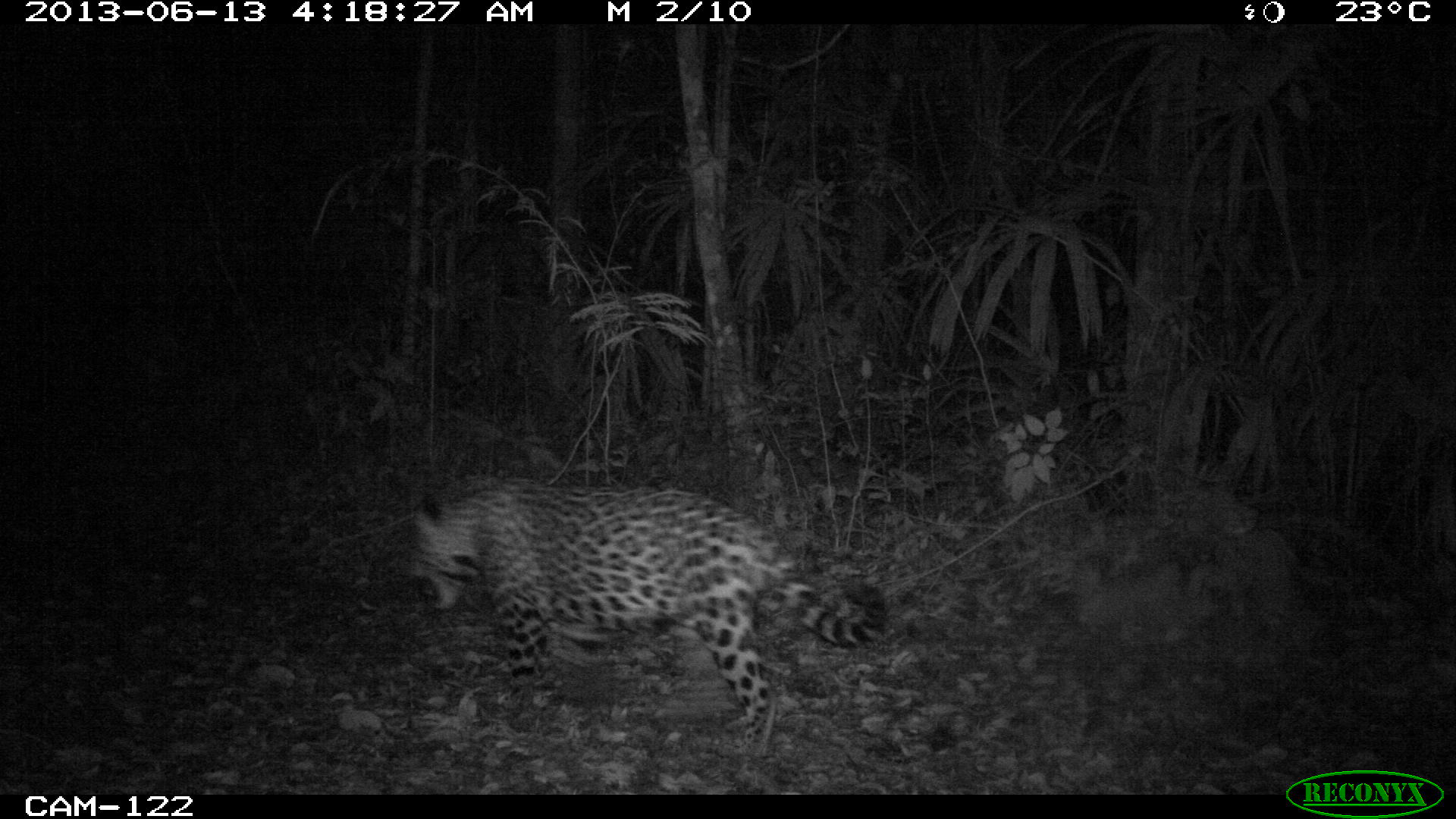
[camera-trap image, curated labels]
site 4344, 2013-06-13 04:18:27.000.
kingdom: Animalia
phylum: Chordata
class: Mammalia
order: Carnivora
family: Felidae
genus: Panthera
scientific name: Panthera onca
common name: jaguar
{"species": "Panthera onca (jaguar)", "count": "1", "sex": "male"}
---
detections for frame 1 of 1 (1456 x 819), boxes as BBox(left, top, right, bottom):
panthera onca: BBox(393, 473, 887, 754)